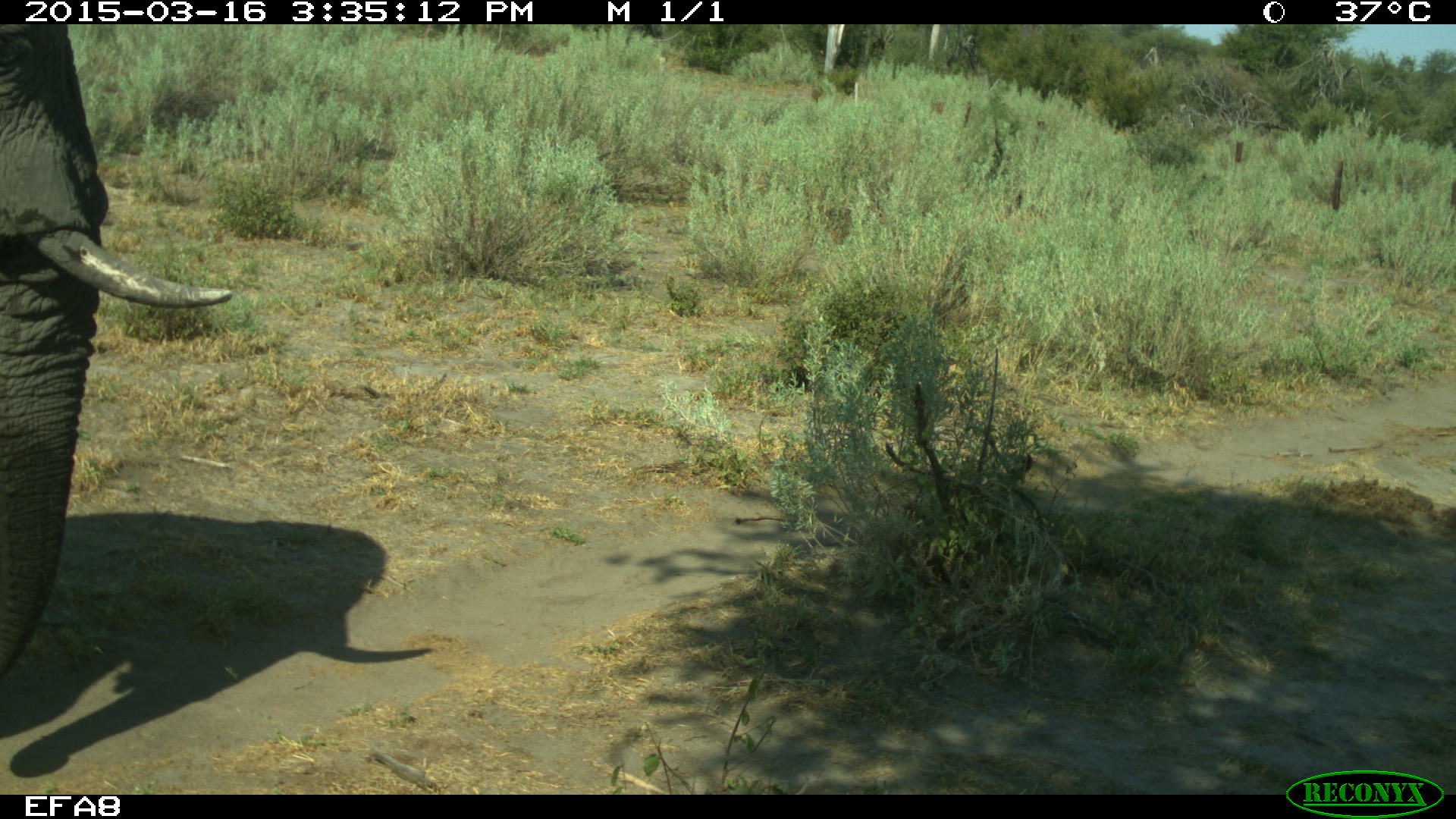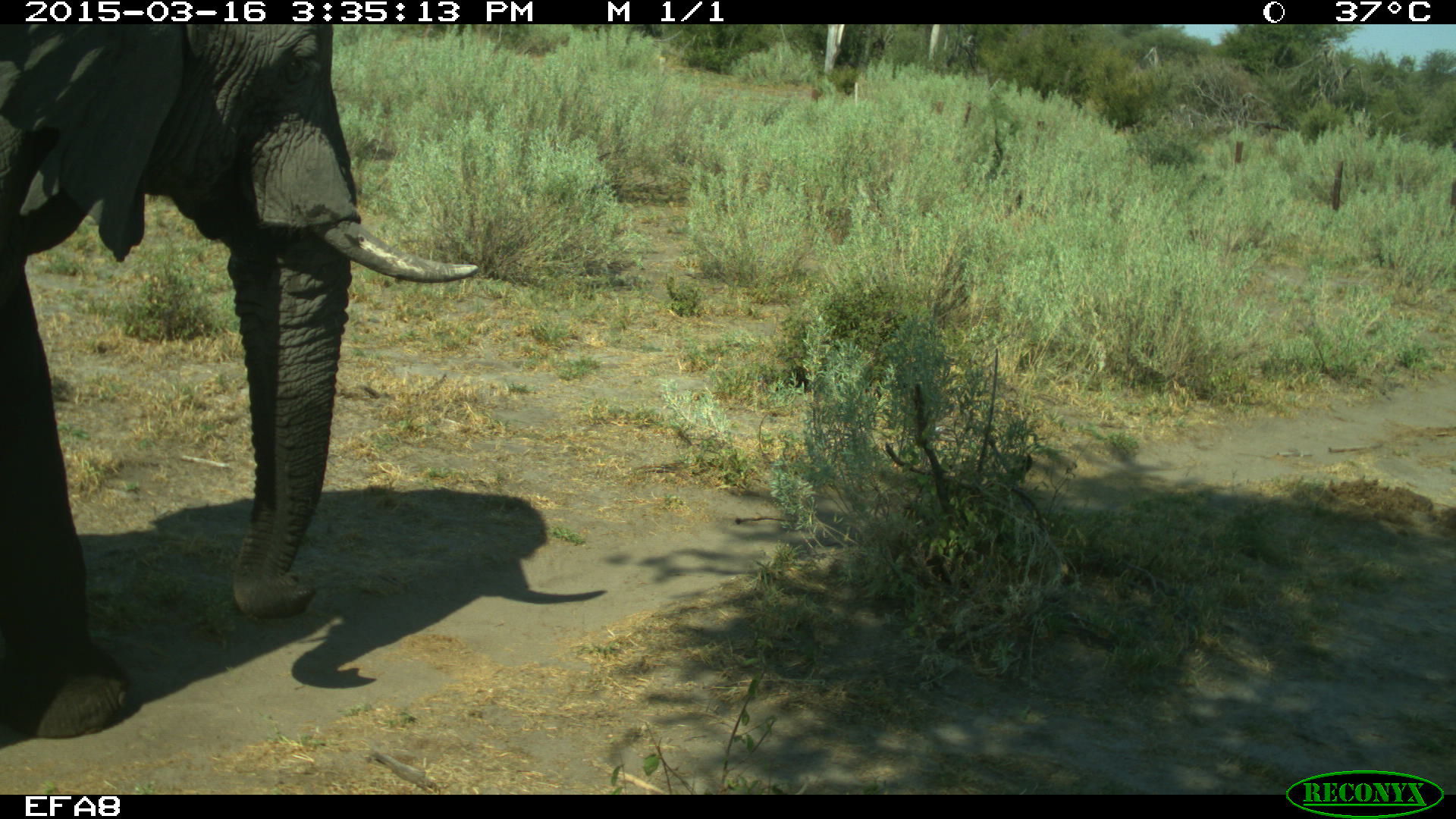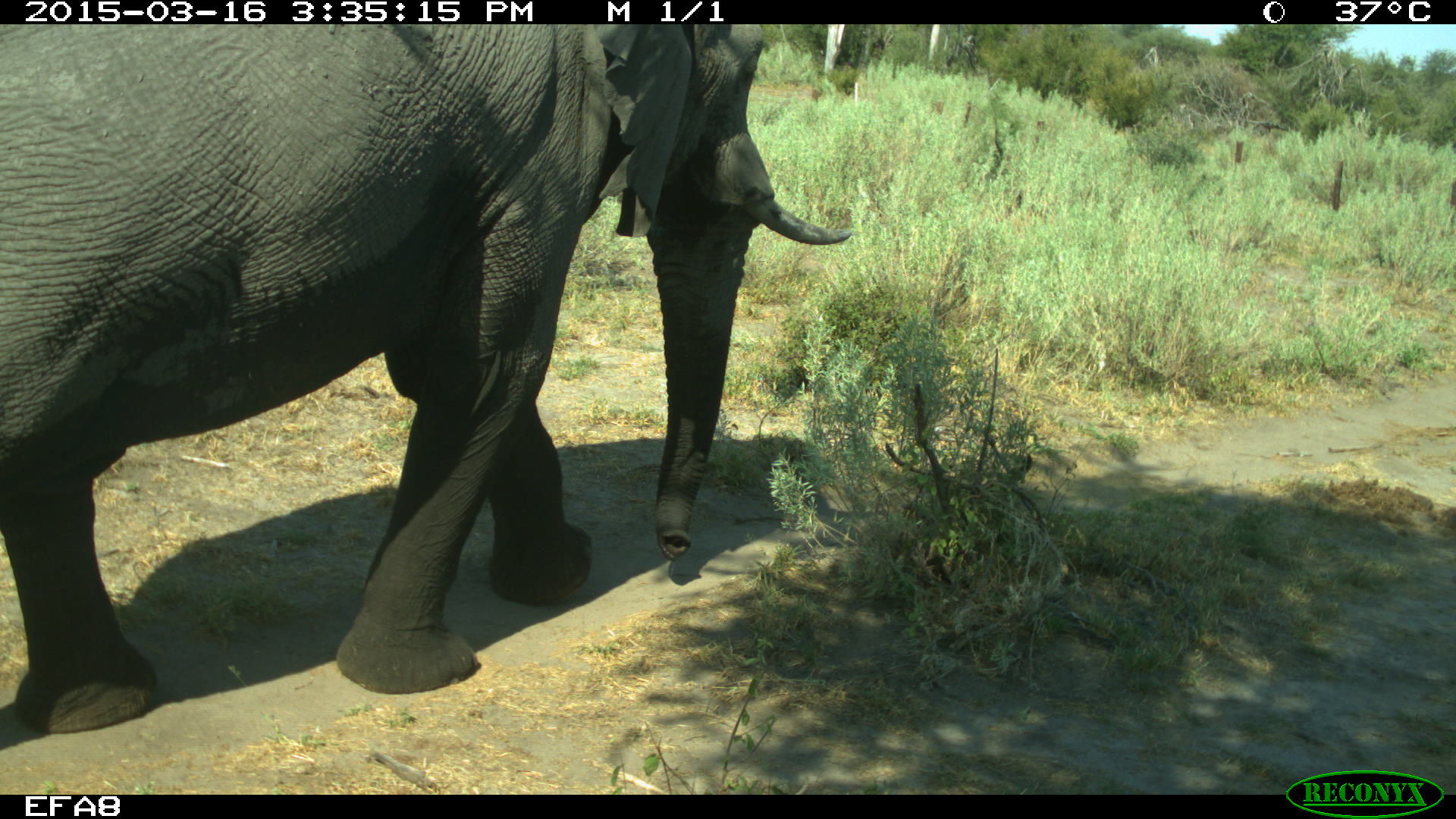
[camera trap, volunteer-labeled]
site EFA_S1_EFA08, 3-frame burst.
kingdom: Animalia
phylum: Chordata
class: Mammalia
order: Proboscidea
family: Elephantidae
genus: Loxodonta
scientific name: Loxodonta africana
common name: african bush elephant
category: elephant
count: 1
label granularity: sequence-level